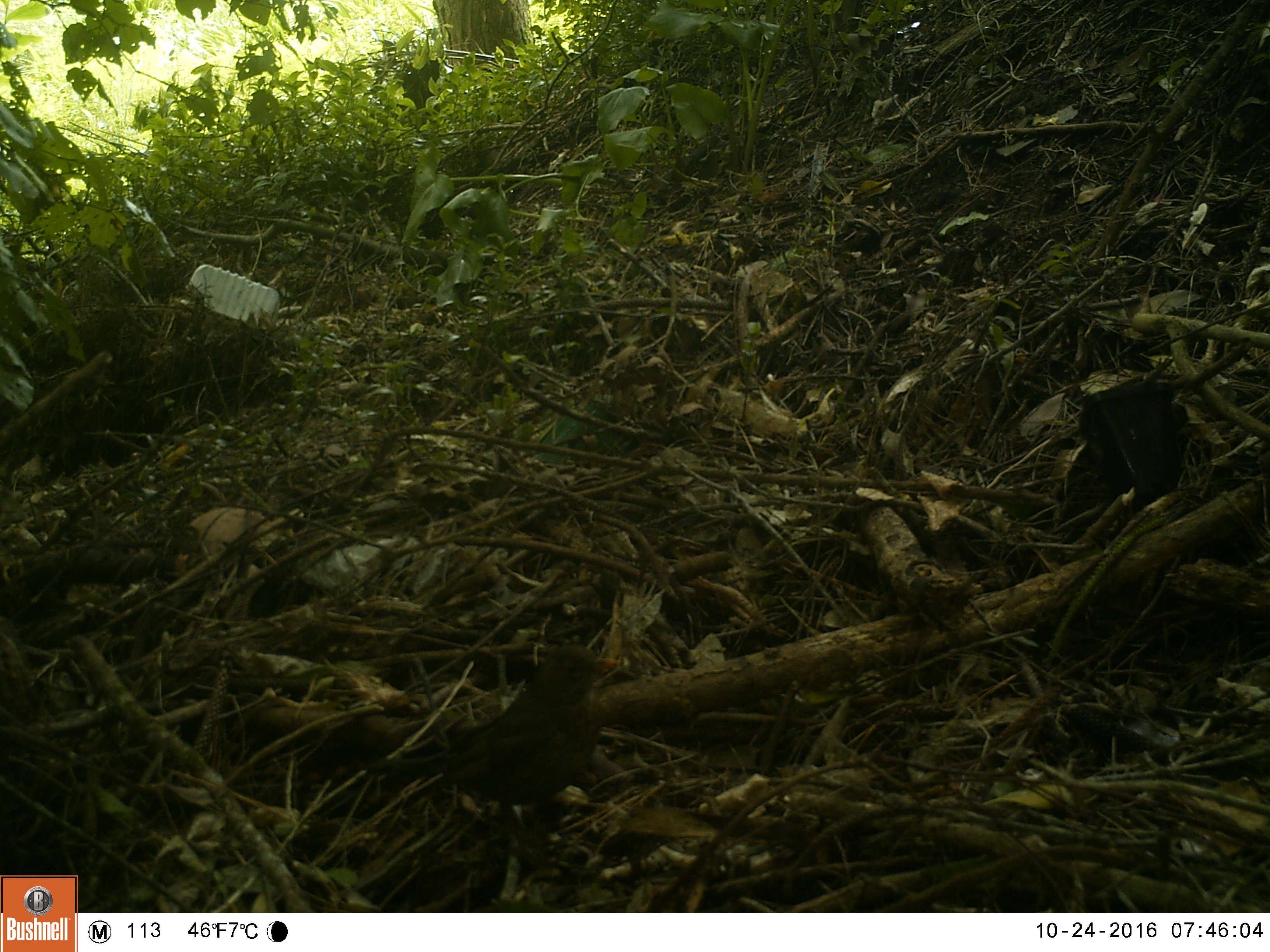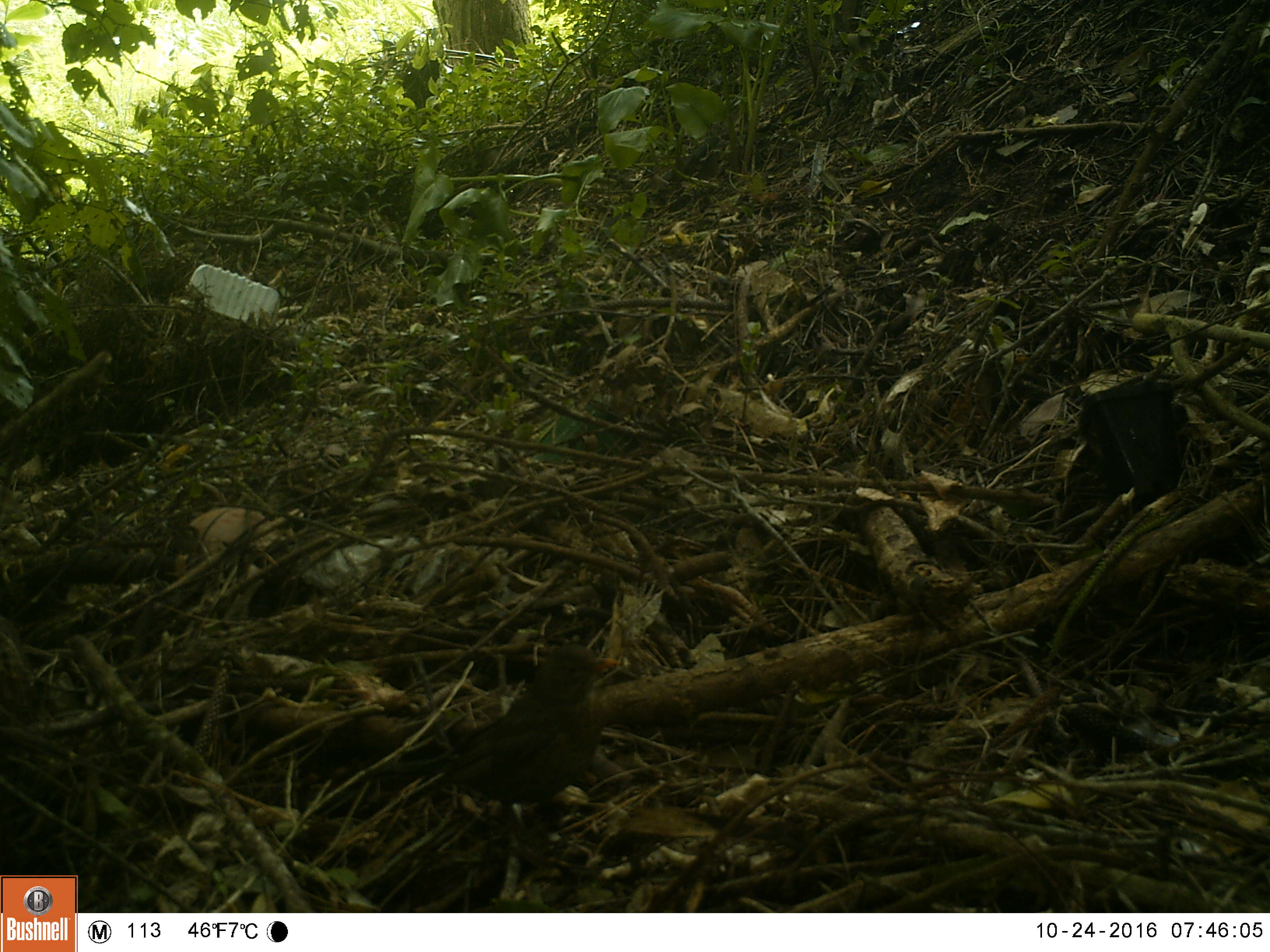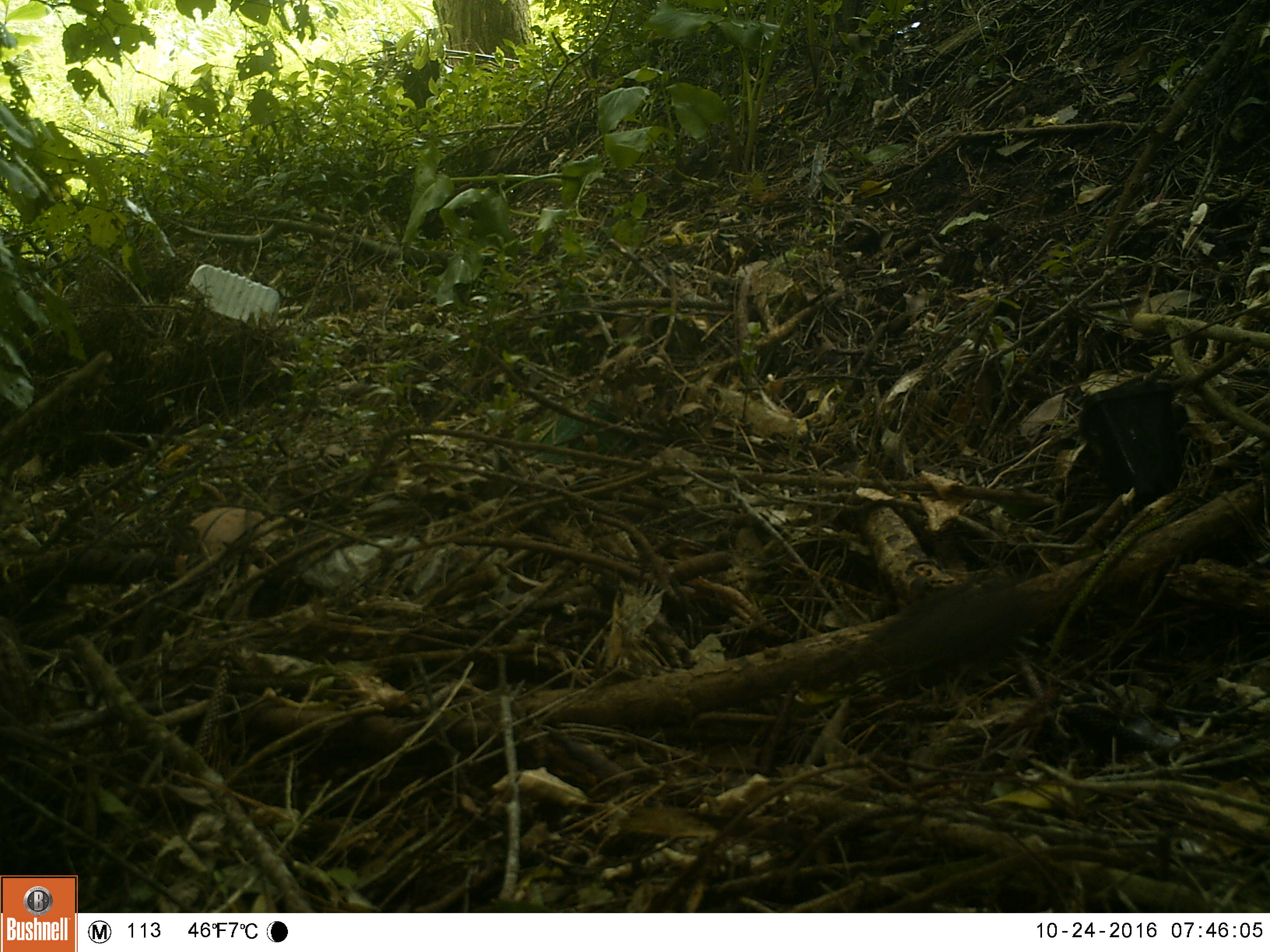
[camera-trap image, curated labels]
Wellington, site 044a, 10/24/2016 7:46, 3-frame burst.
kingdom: Animalia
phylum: Chordata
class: Aves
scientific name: Aves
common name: bird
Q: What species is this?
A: Bird (Aves).